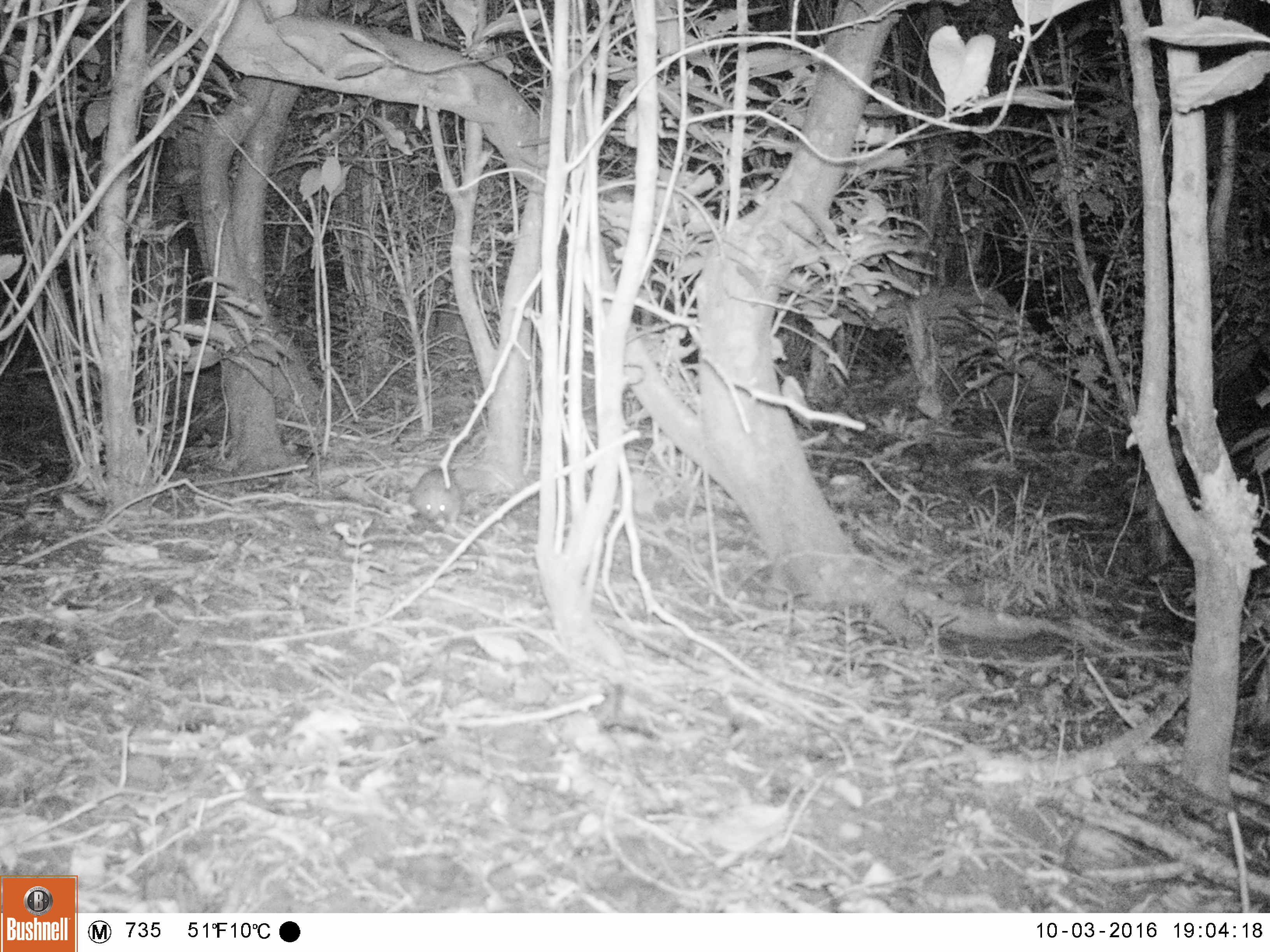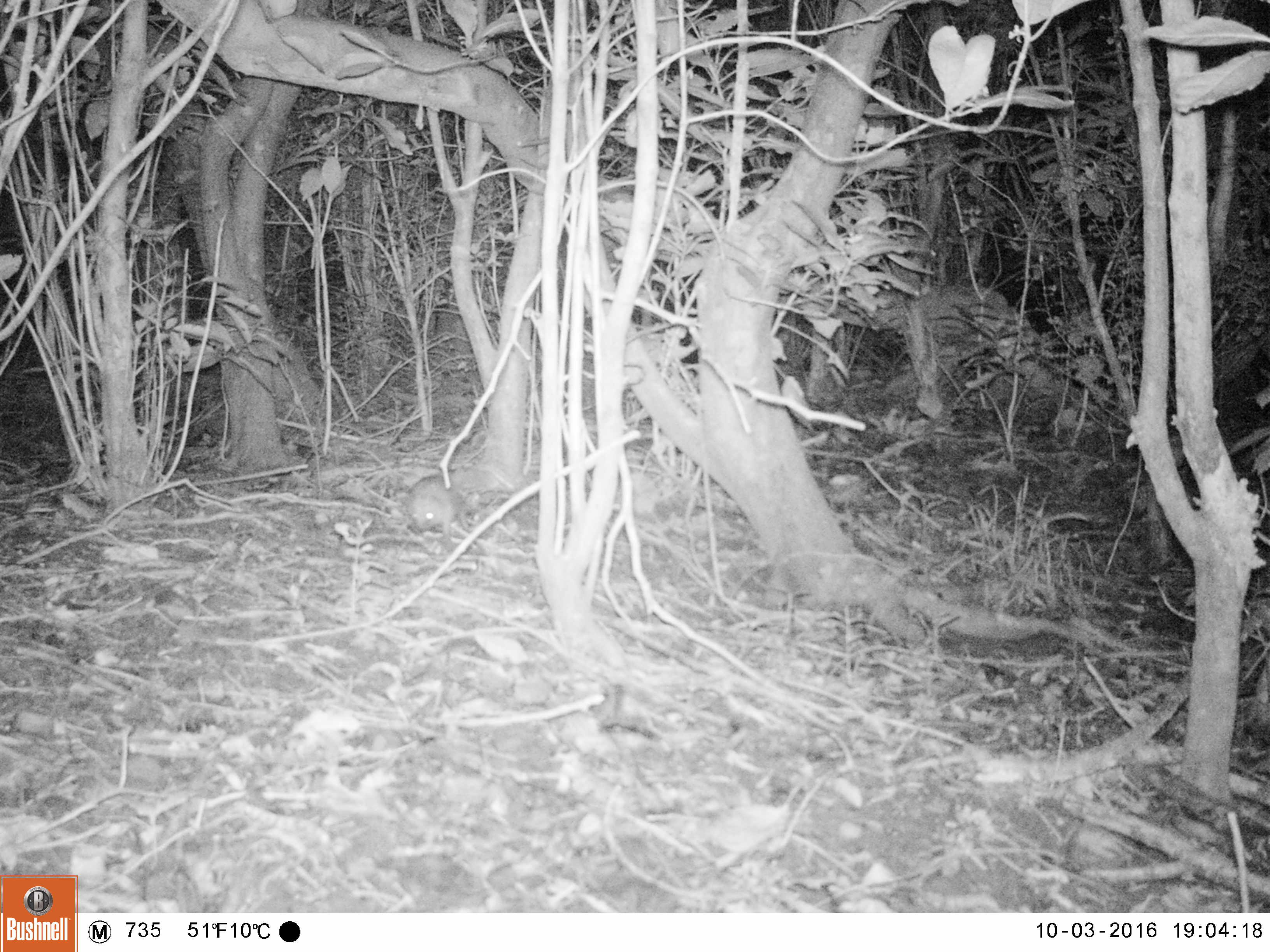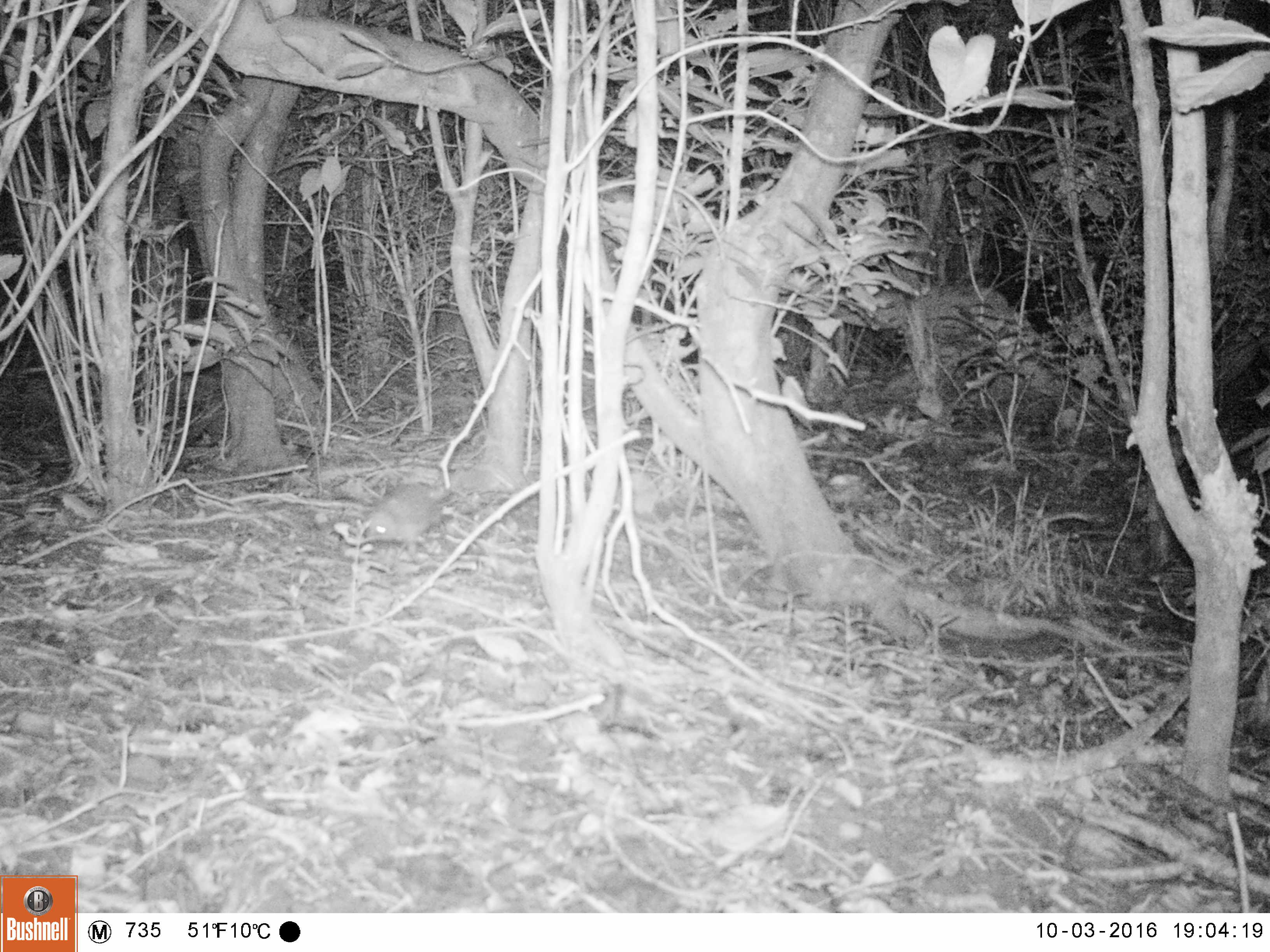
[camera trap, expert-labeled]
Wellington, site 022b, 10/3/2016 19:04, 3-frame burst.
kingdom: Animalia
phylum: Chordata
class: Mammalia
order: Eulipotyphla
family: Erinaceidae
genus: Erinaceus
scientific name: Erinaceus europaeus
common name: hedgehog